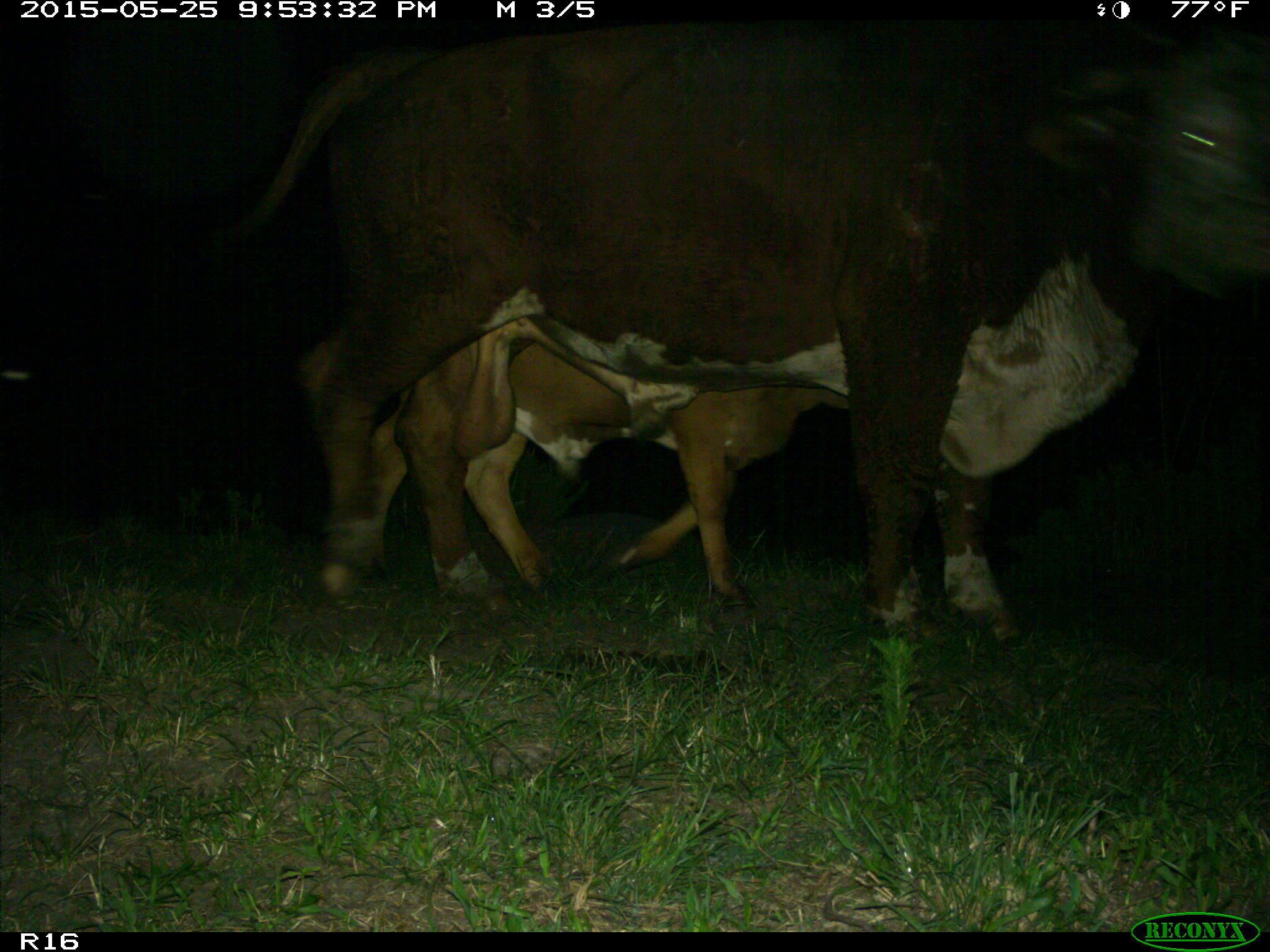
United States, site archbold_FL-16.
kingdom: Animalia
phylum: Chordata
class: Mammalia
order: Artiodactyla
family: Bovidae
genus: Bos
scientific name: Bos taurus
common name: domestic cow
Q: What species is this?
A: Bos taurus (domestic cow).